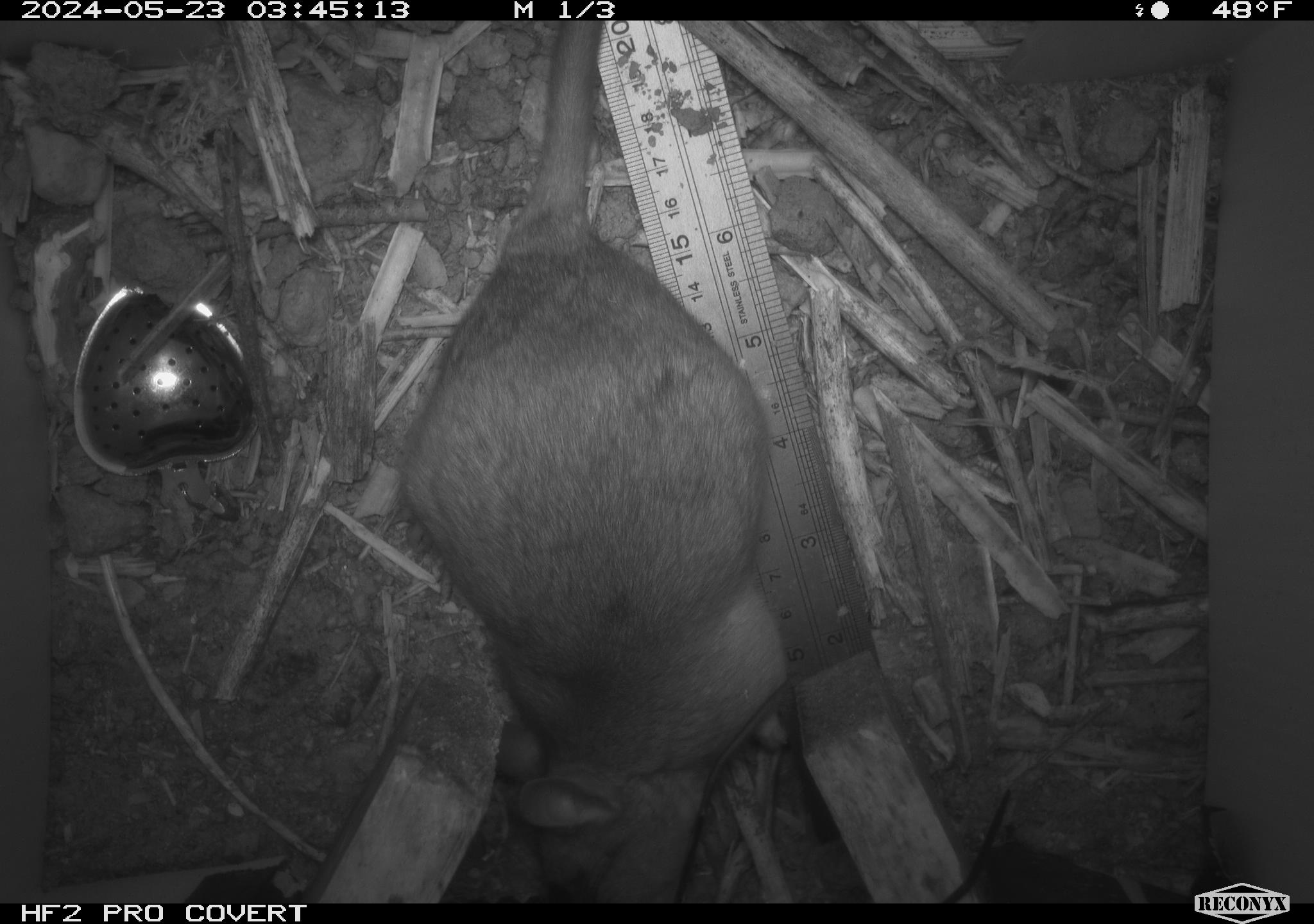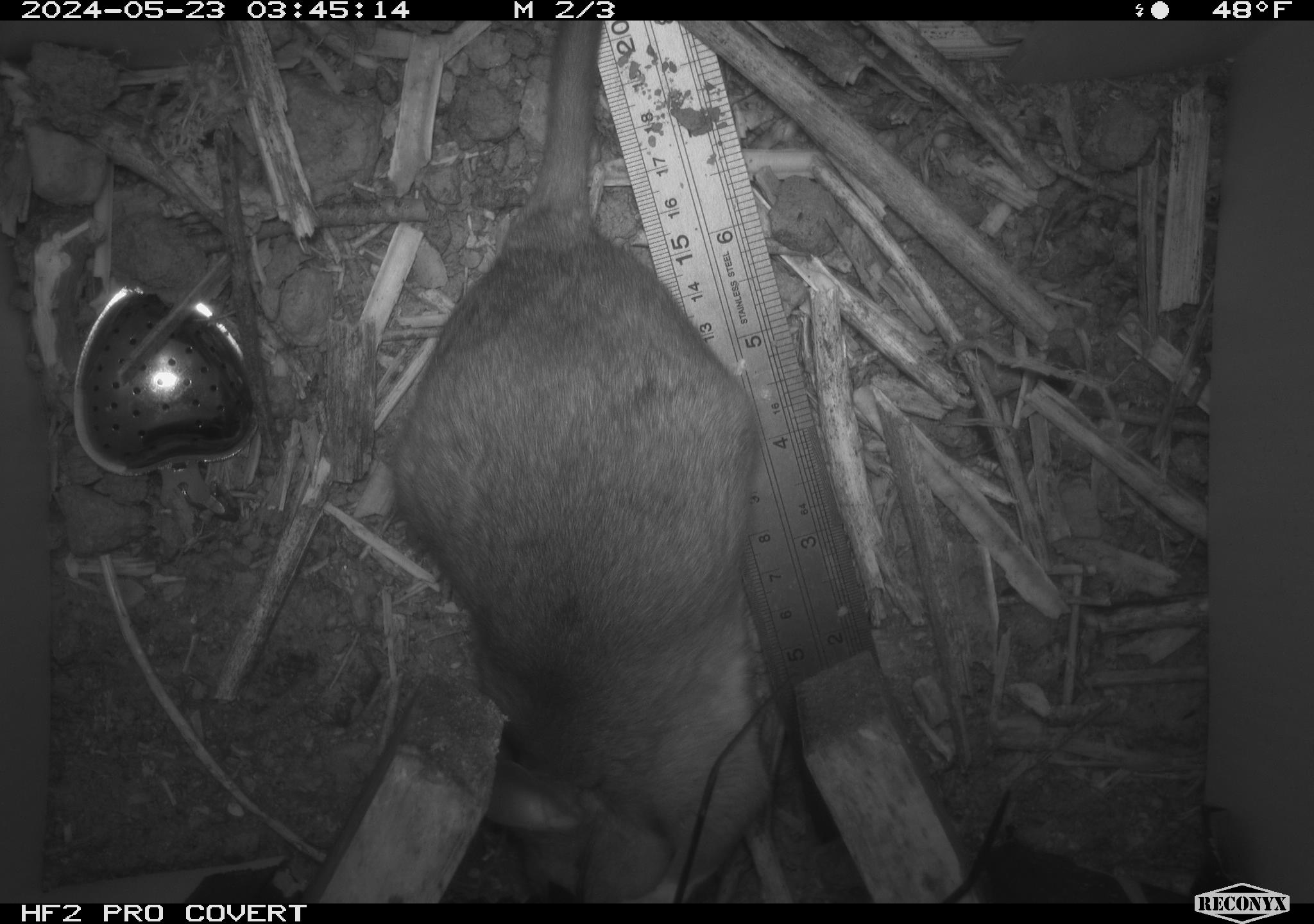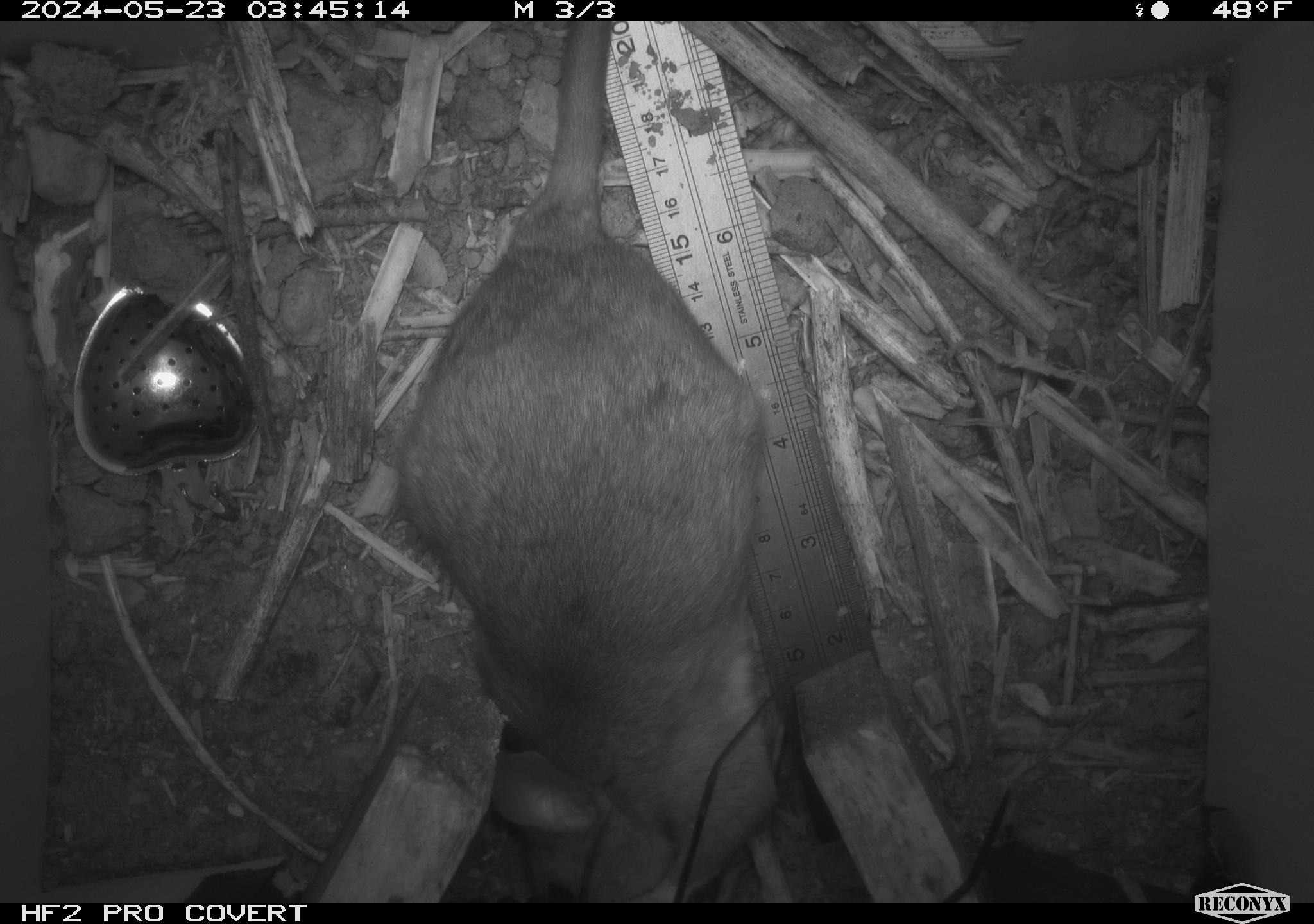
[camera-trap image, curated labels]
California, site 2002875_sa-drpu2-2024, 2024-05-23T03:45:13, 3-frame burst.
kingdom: Animalia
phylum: Chordata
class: Mammalia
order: Rodentia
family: Cricetidae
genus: Neotoma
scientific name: Neotoma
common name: pack rat or woodrat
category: neotoma species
Neotoma species (pack rat or woodrat) (Neotoma).